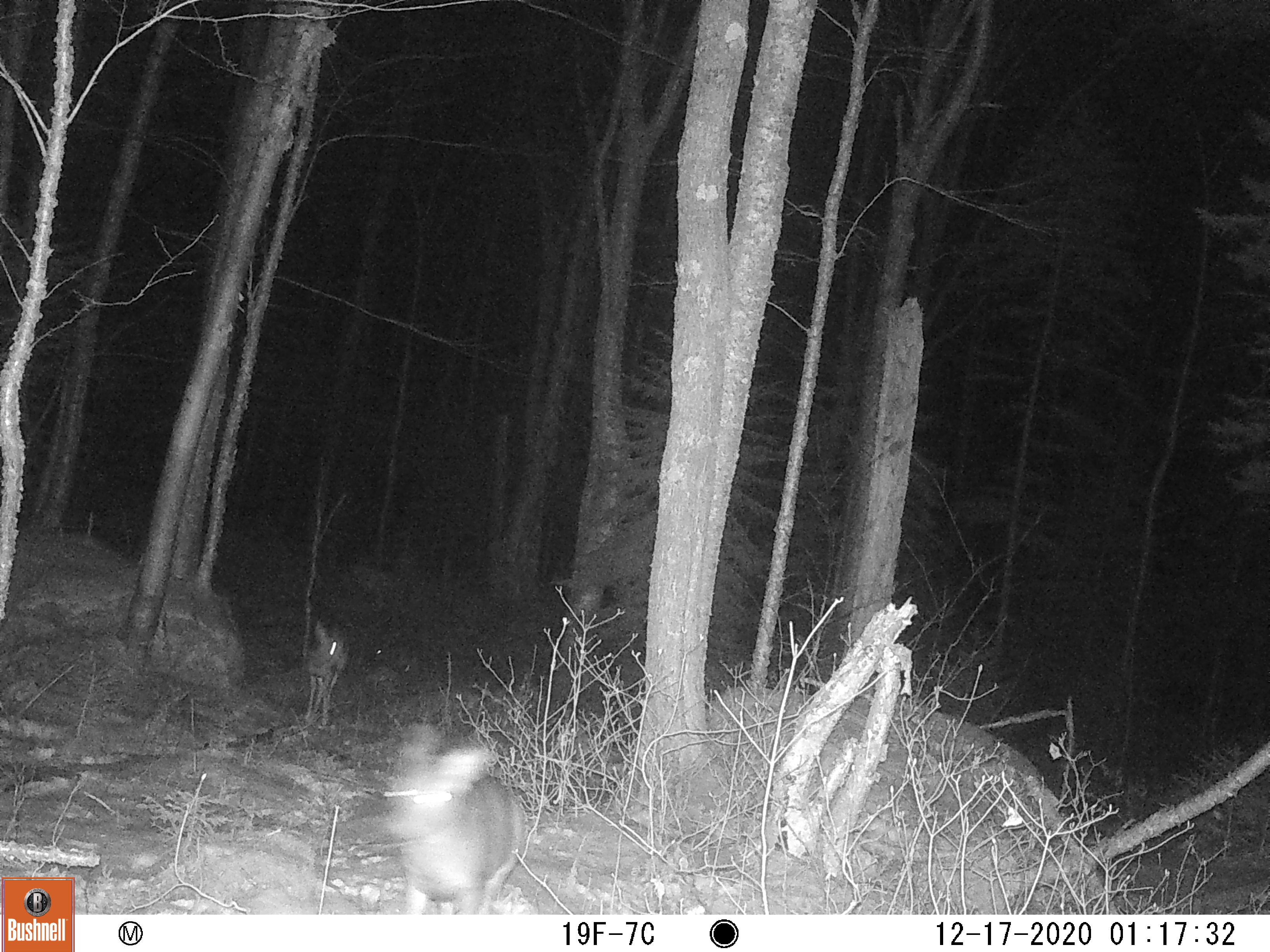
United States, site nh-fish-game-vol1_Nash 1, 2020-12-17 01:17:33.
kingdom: Animalia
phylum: Chordata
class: Mammalia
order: Artiodactyla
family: Cervidae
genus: Odocoileus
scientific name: Odocoileus virginianus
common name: white-tailed deer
White-tailed deer (Odocoileus virginianus).